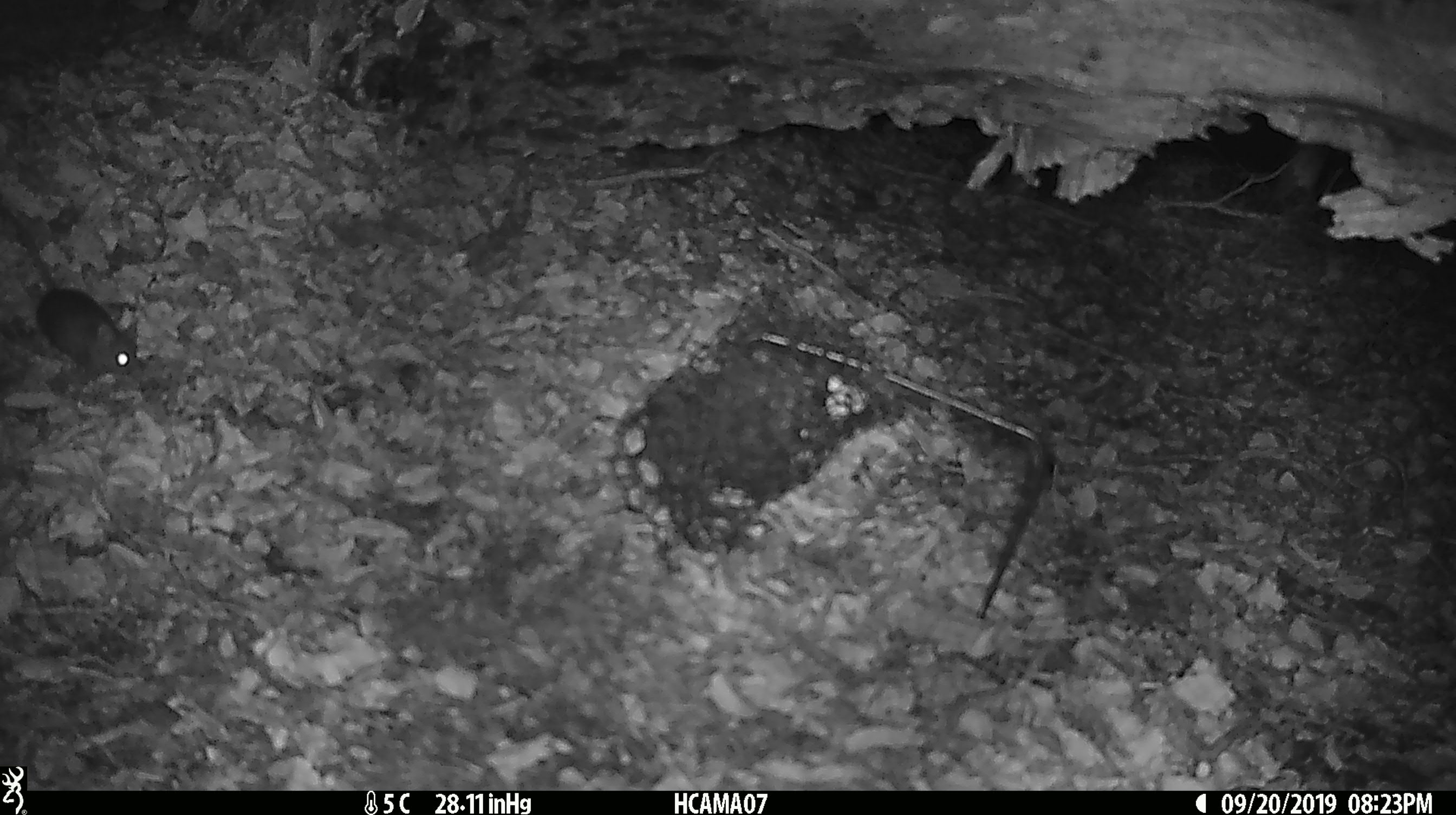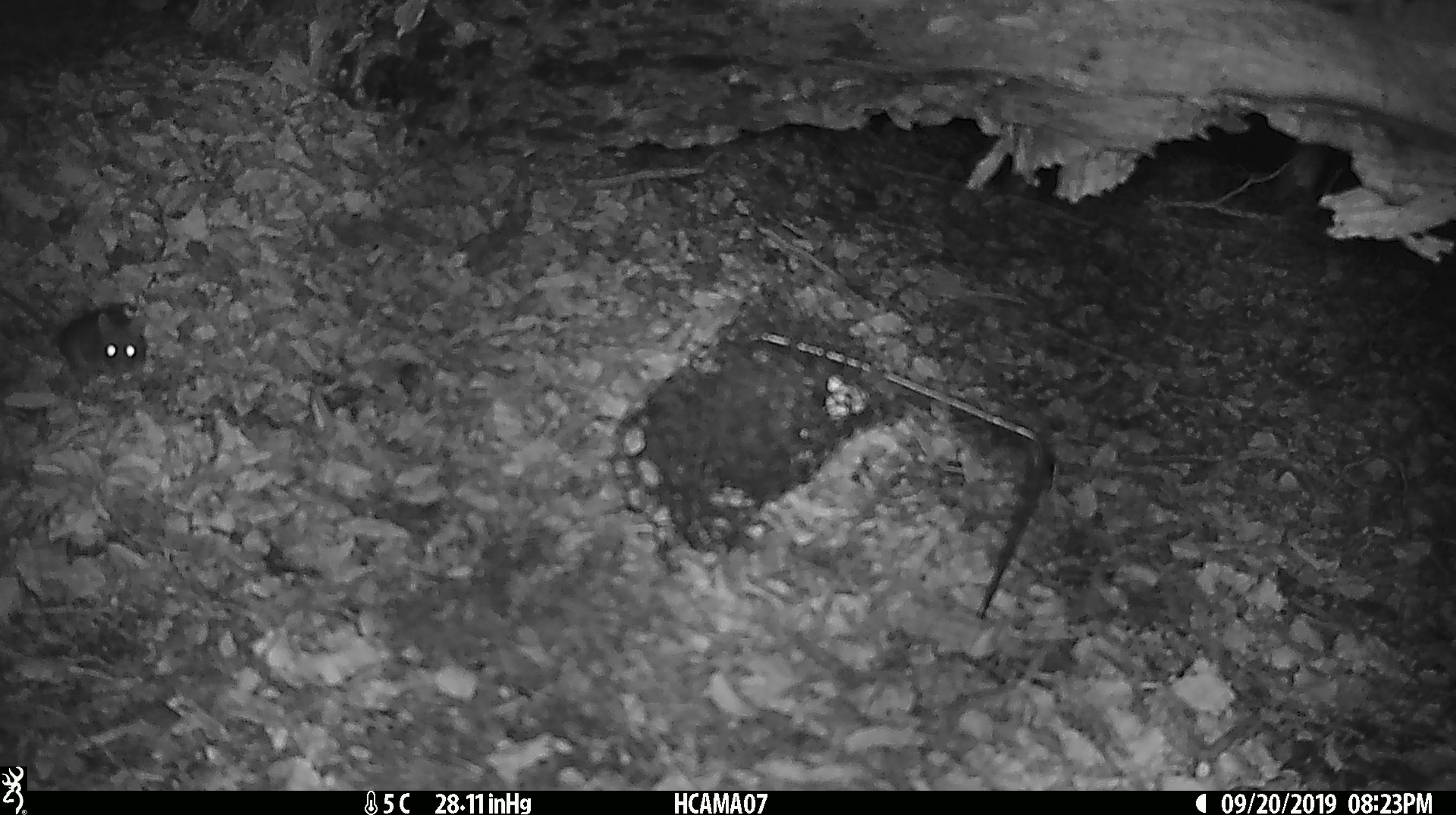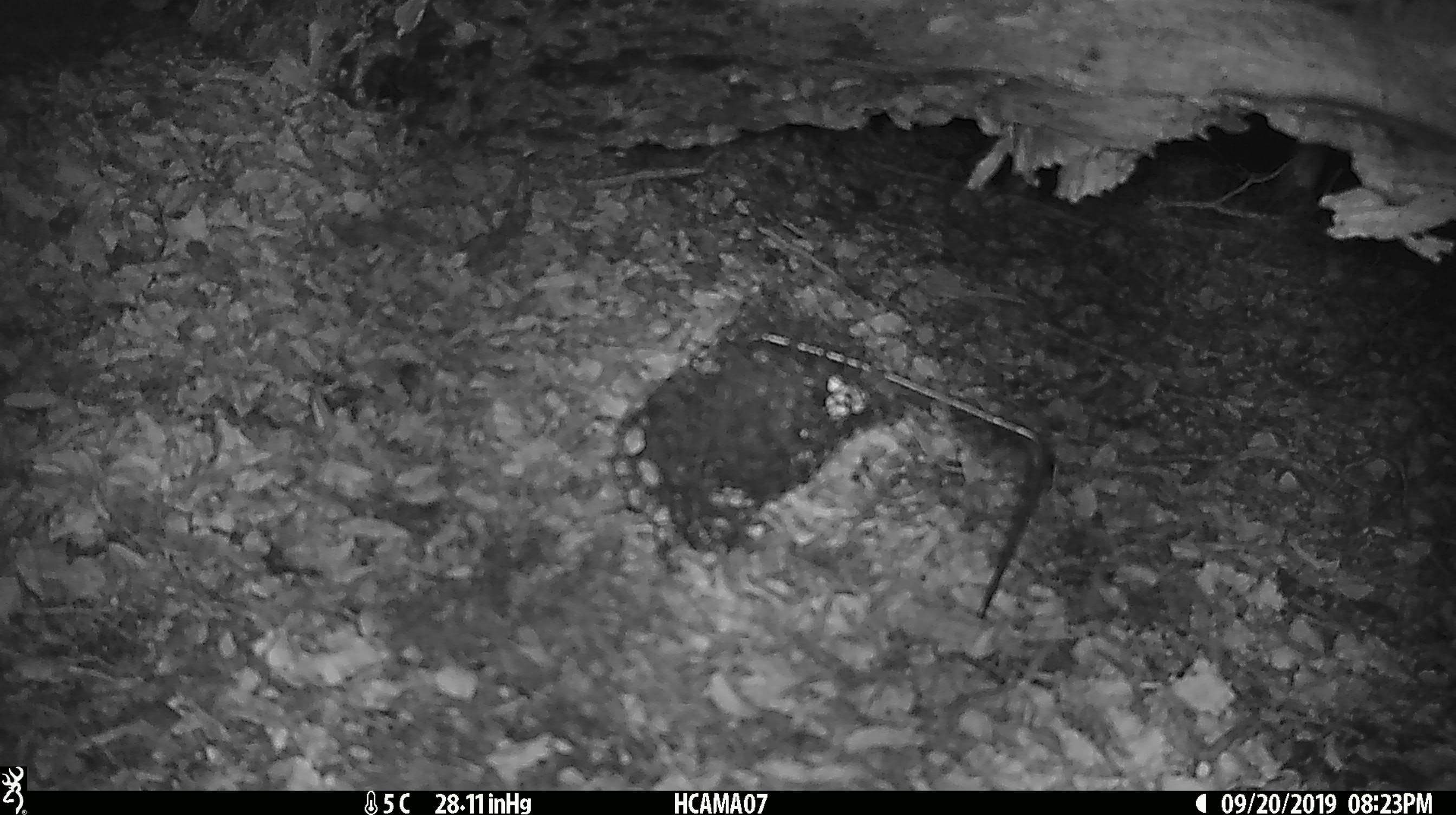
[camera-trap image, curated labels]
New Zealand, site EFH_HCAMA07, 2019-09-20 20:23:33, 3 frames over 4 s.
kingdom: Animalia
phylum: Chordata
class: Mammalia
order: Rodentia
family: Muridae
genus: Mus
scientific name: Mus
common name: mouse